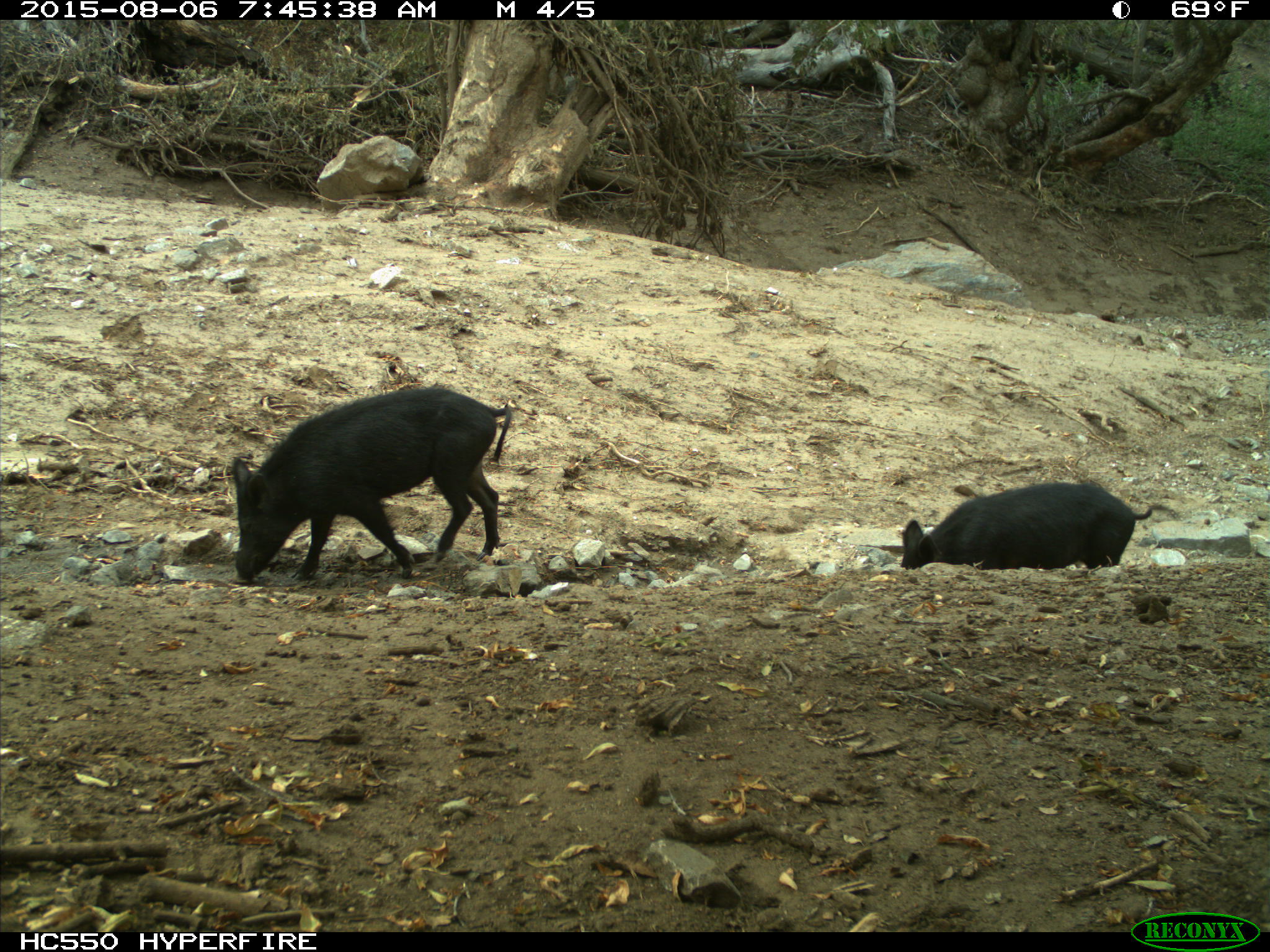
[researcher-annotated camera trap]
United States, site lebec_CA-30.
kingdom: Animalia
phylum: Chordata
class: Mammalia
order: Artiodactyla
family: Suidae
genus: Sus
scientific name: Sus scrofa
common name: wild boar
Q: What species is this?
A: Sus scrofa (wild boar).